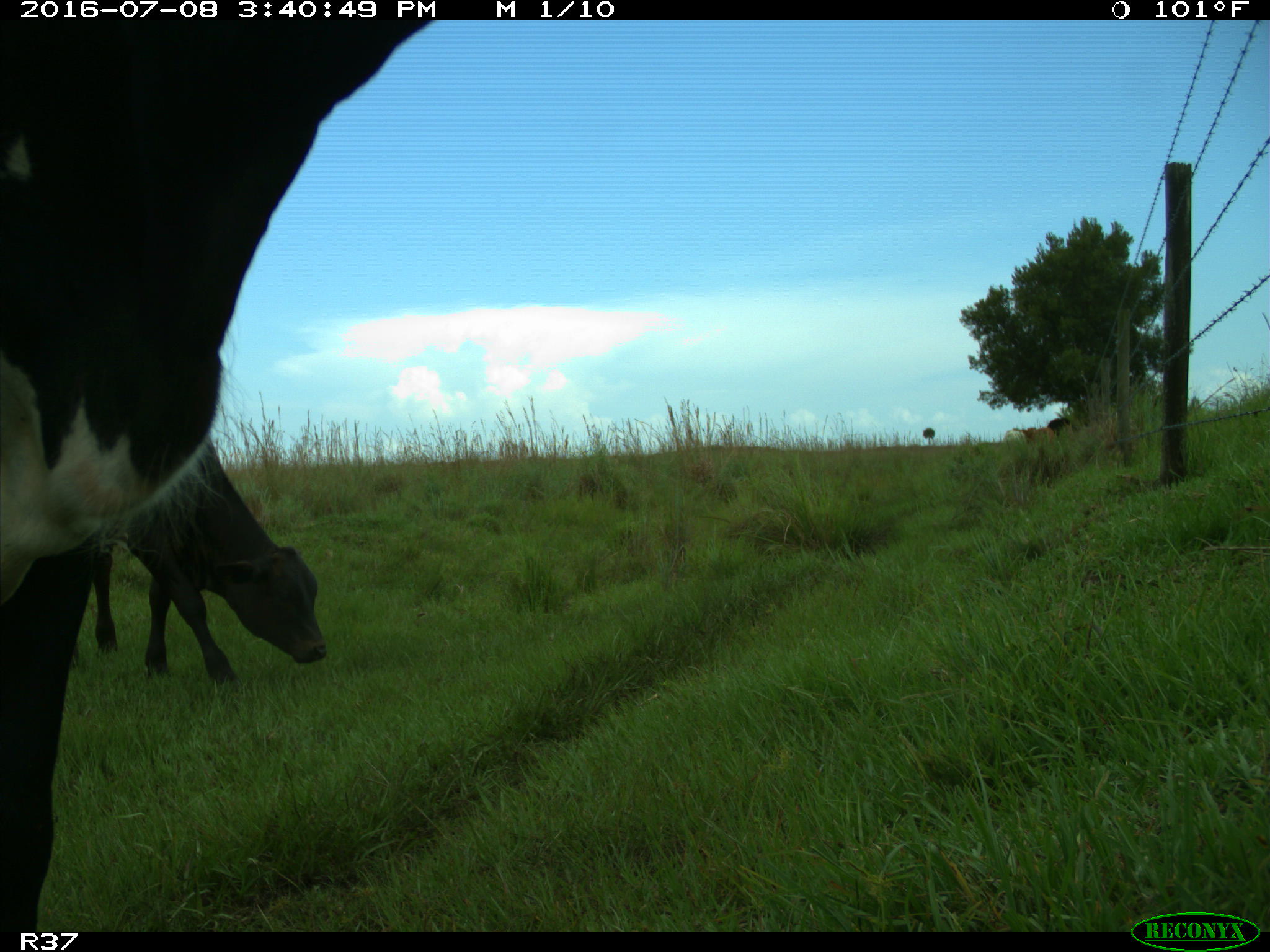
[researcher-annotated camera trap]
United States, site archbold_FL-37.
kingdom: Animalia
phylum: Chordata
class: Mammalia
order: Artiodactyla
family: Bovidae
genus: Bos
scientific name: Bos taurus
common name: domestic cow